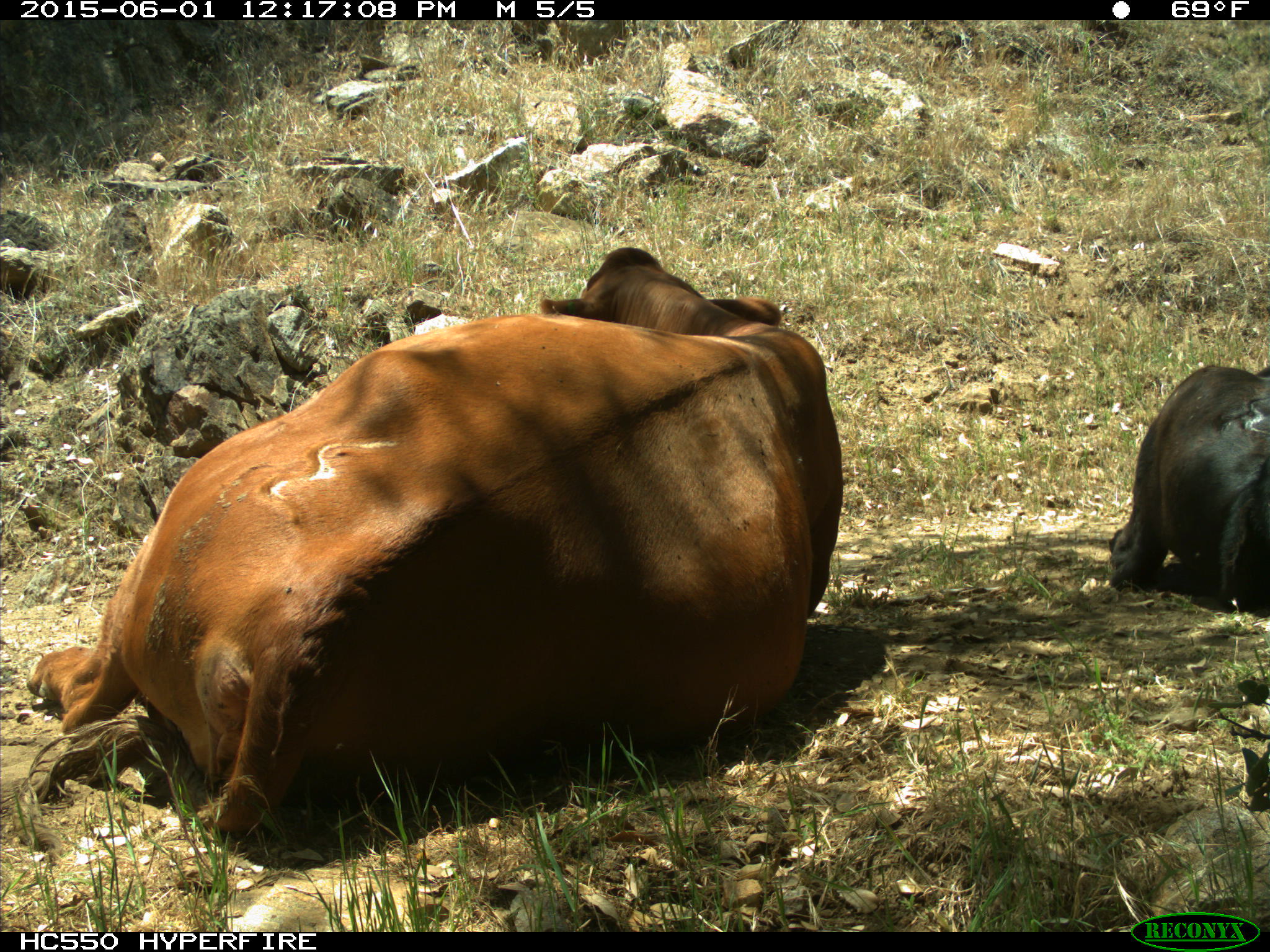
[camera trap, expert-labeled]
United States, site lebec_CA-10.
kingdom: Animalia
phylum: Chordata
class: Mammalia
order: Artiodactyla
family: Bovidae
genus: Bos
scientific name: Bos taurus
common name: domestic cow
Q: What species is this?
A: Bos taurus (domestic cow).